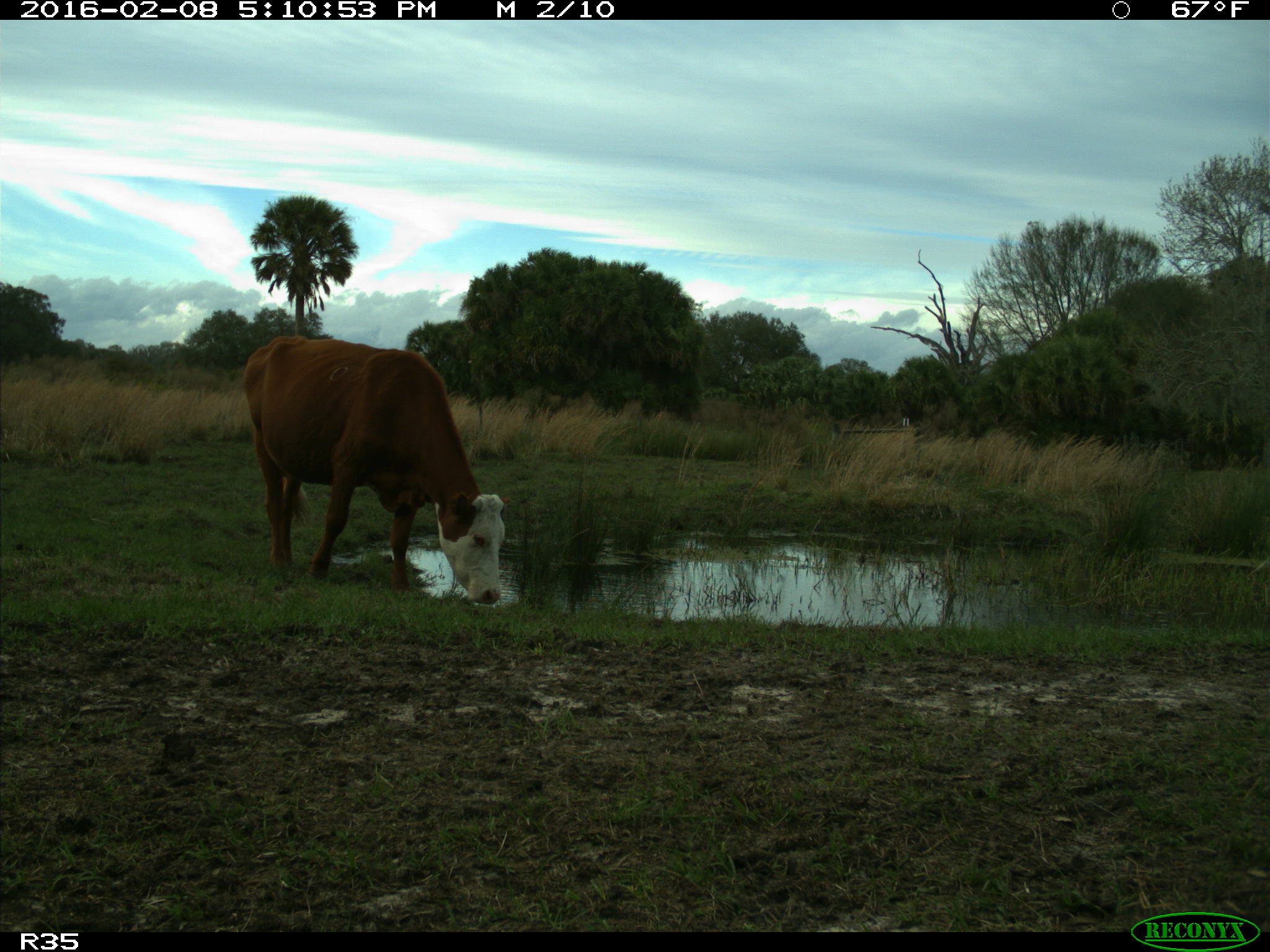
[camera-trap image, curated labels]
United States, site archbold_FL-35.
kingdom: Animalia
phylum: Chordata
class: Mammalia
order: Artiodactyla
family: Bovidae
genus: Bos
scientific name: Bos taurus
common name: domestic cow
Bos taurus (domestic cow).